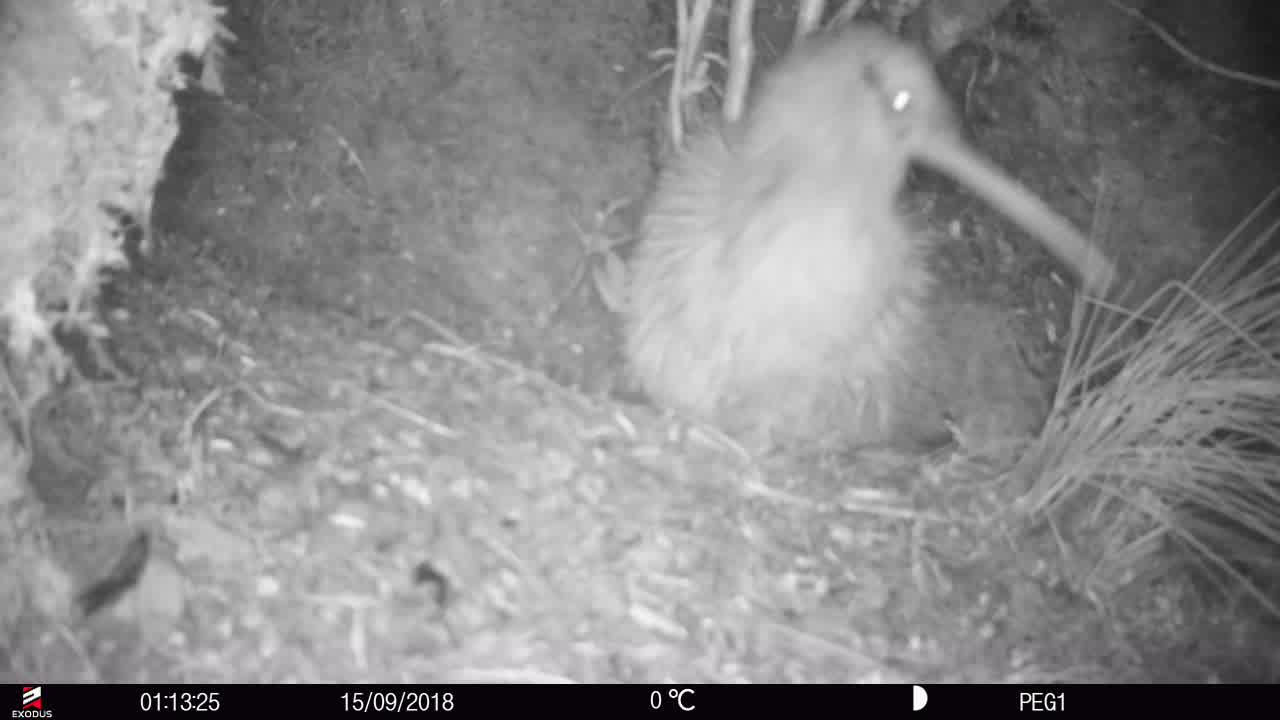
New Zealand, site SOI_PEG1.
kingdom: Animalia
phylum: Chordata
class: Aves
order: Apterygiformes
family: Apterygidae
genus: Apteryx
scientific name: Apteryx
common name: kiwi